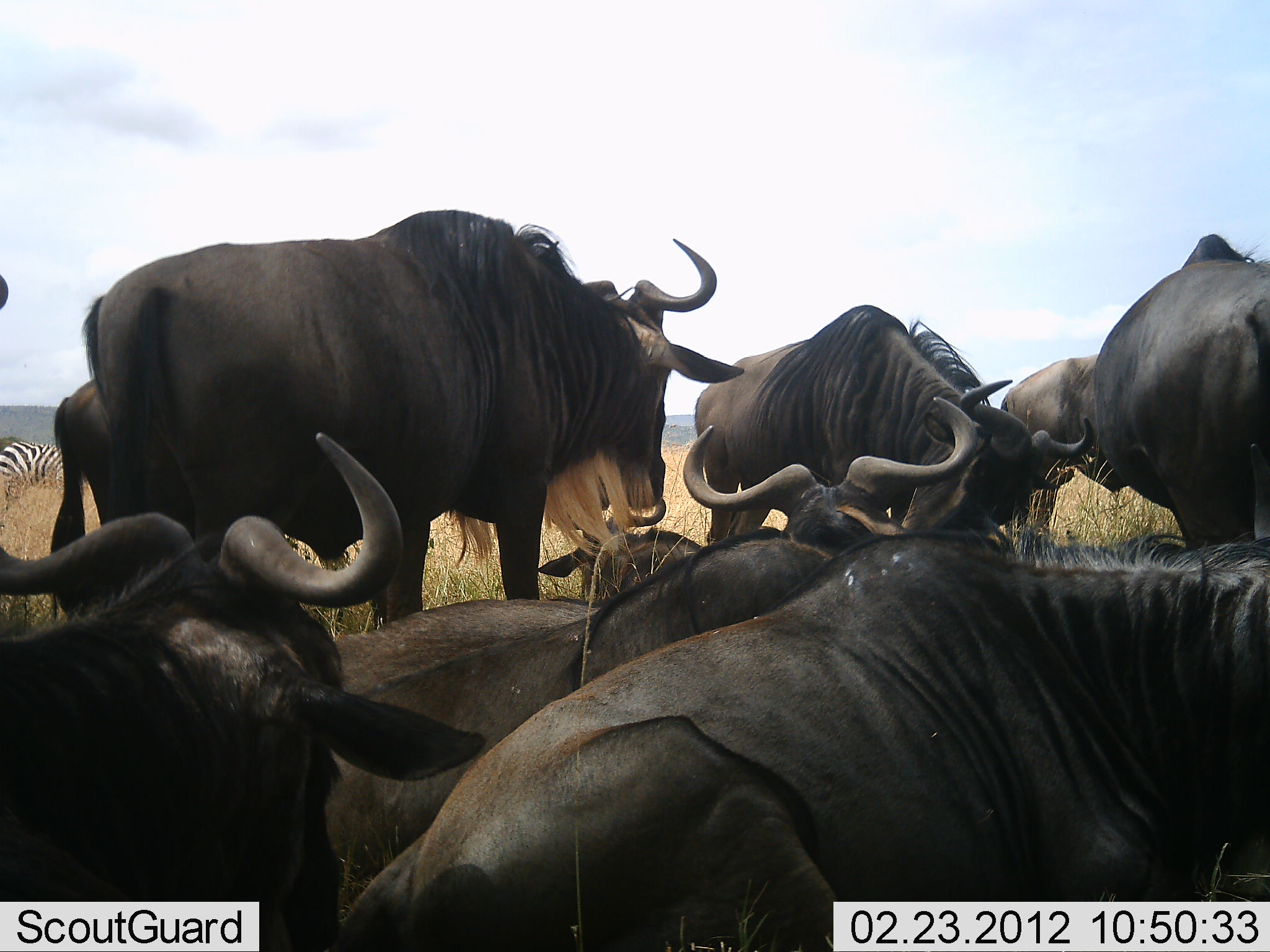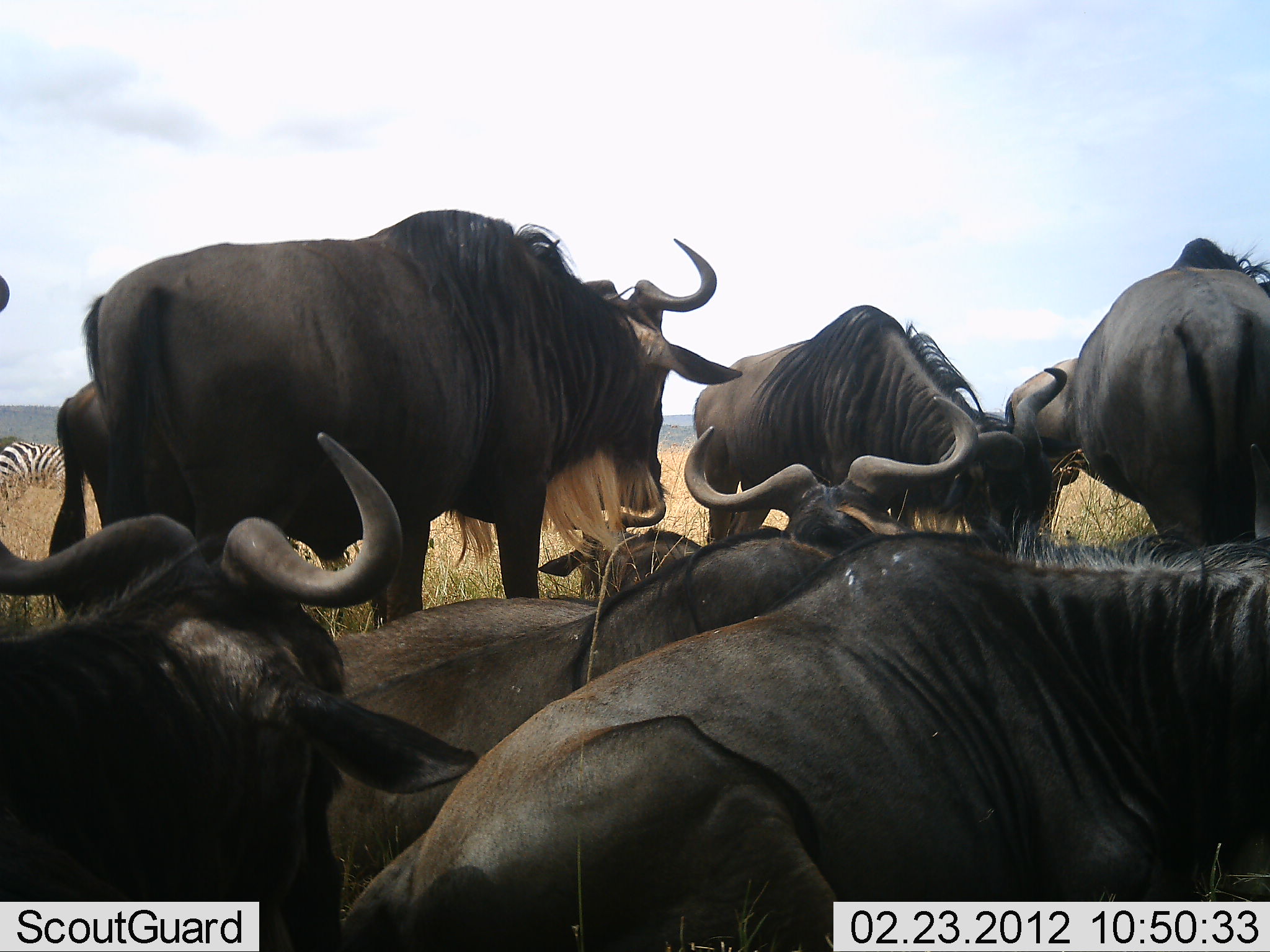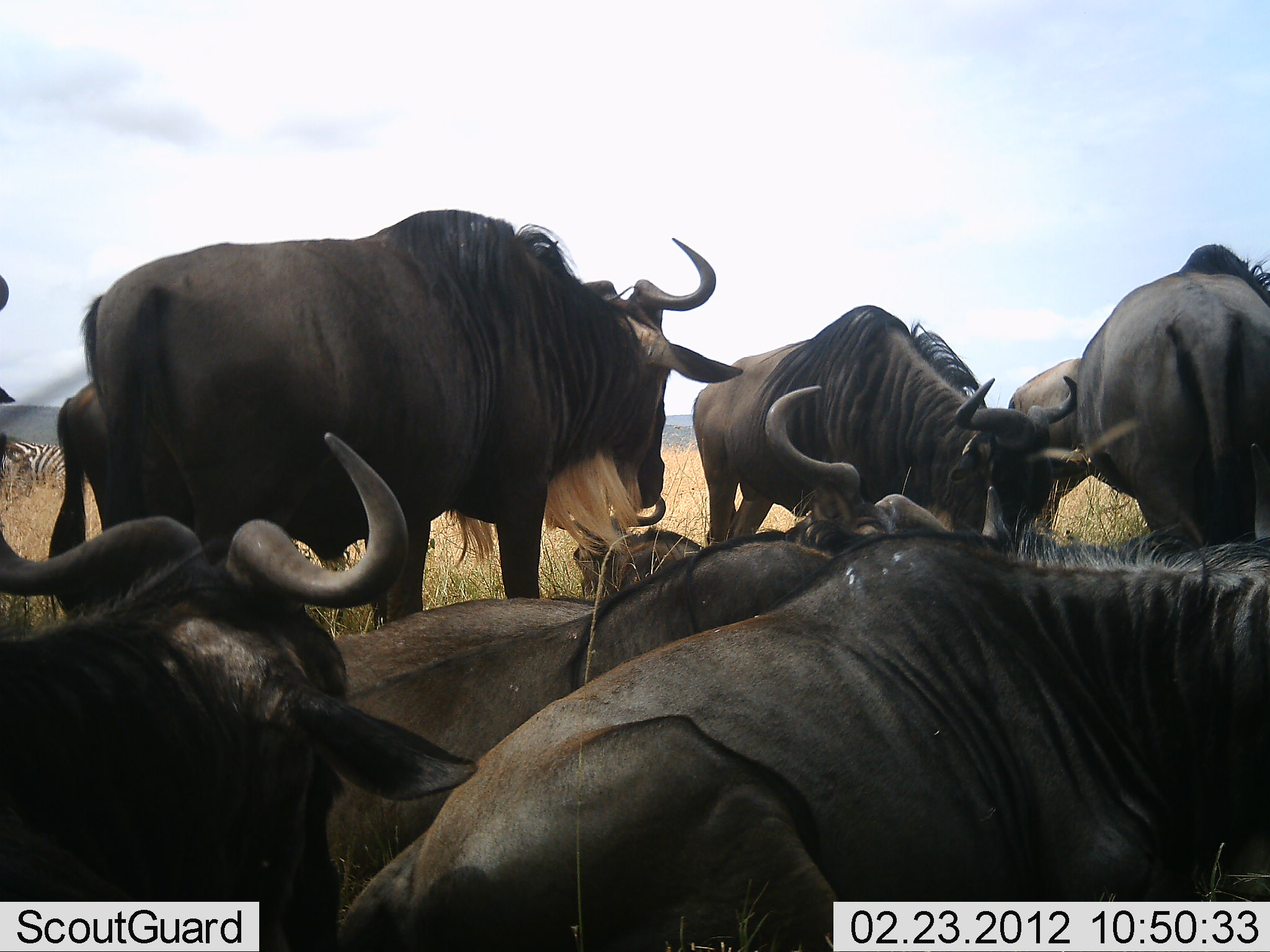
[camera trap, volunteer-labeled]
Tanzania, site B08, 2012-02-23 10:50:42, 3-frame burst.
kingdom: Animalia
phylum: Chordata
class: Mammalia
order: Artiodactyla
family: Bovidae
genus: Connochaetes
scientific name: Connochaetes taurinus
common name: blue wildebeest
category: wildebeest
Wildebeest (blue wildebeest) (Connochaetes taurinus), count 9. Behavior (volunteer vote fractions): standing 68%, resting 100%, moving 5%, interacting 11%. Young present (vote fraction): 16%. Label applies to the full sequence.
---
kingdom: Animalia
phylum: Chordata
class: Mammalia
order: Perissodactyla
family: Equidae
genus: Equus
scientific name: Equus quagga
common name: plains zebra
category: zebra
Zebra (plains zebra) (Equus quagga), count 1. Behavior (volunteer vote fractions): standing 75%, resting 0%, moving 0%, interacting 0%. Young present (vote fraction): 0%. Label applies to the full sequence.